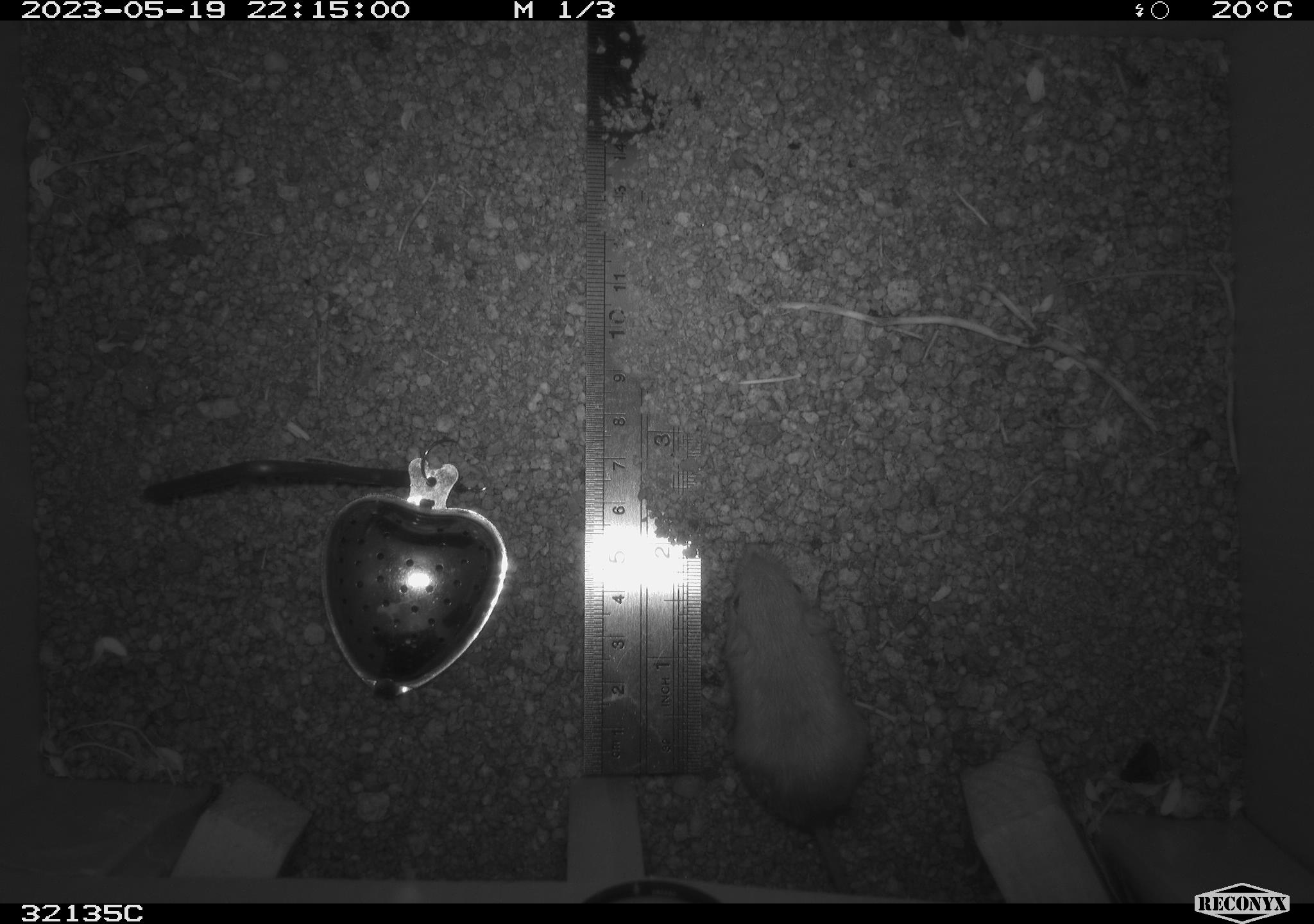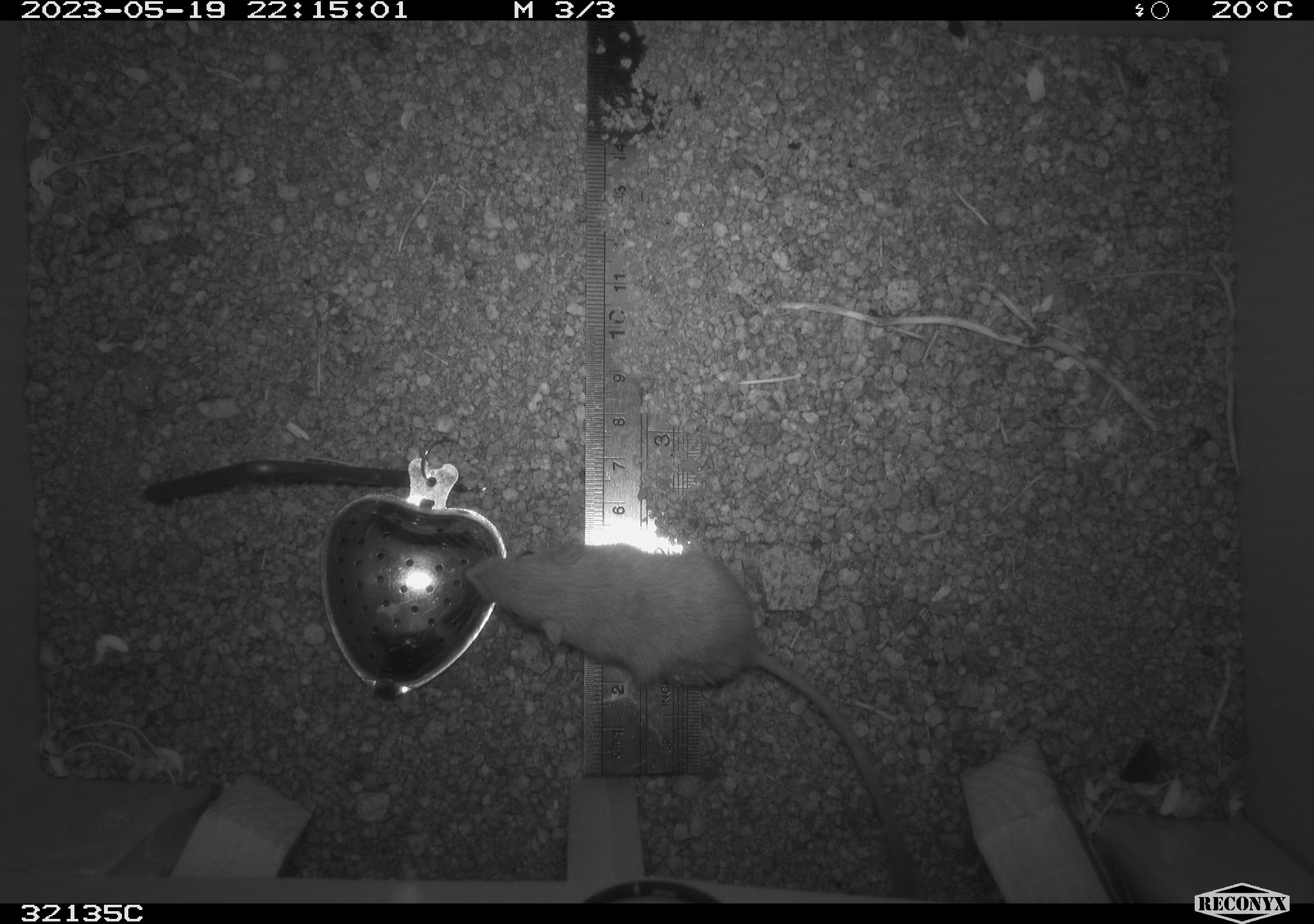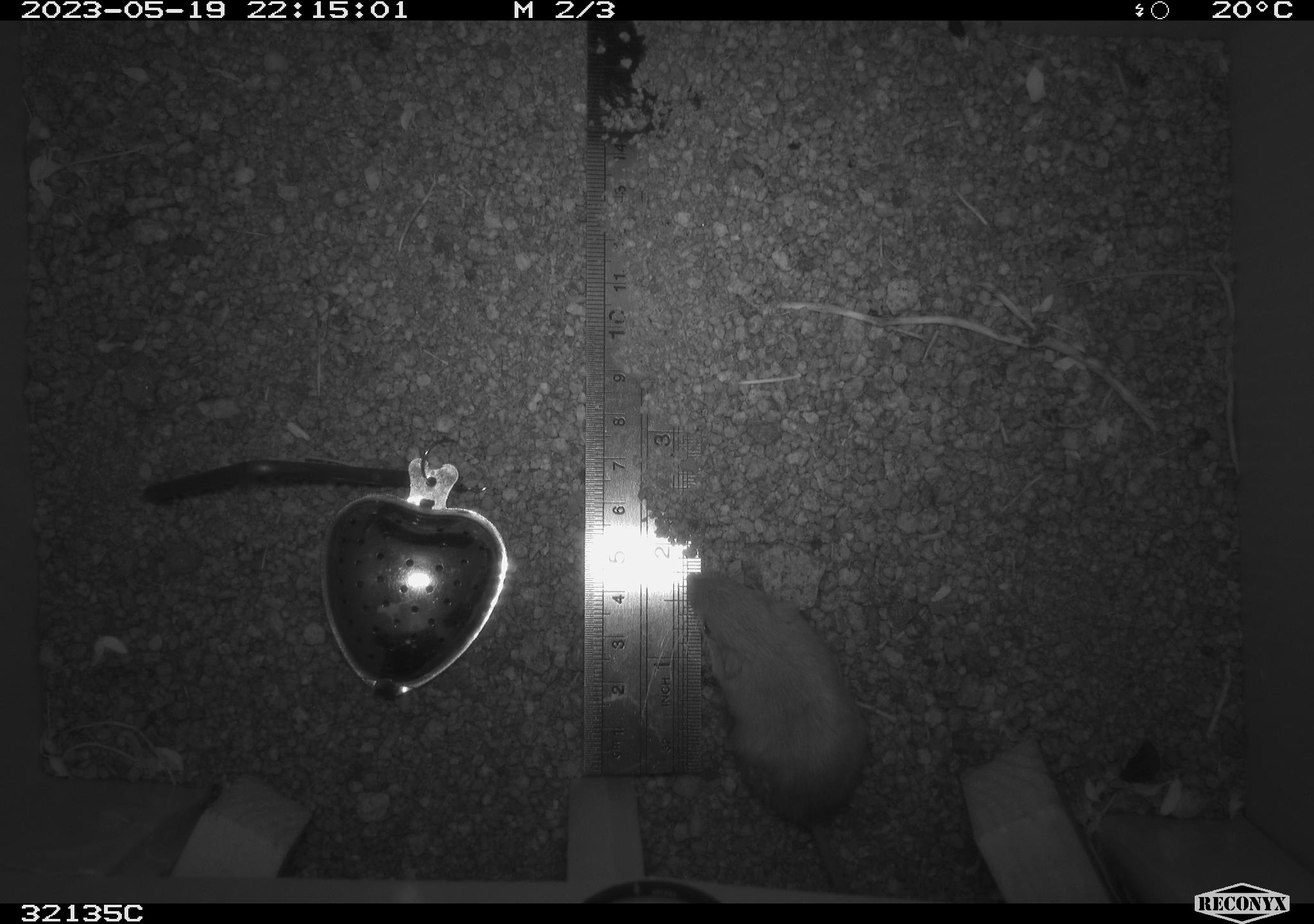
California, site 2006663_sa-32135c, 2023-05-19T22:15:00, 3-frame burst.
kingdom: Animalia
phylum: Chordata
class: Mammalia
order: Rodentia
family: Heteromyidae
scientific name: Heteromyidae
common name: kangaroo rats and pocket mice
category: heteromyidae family